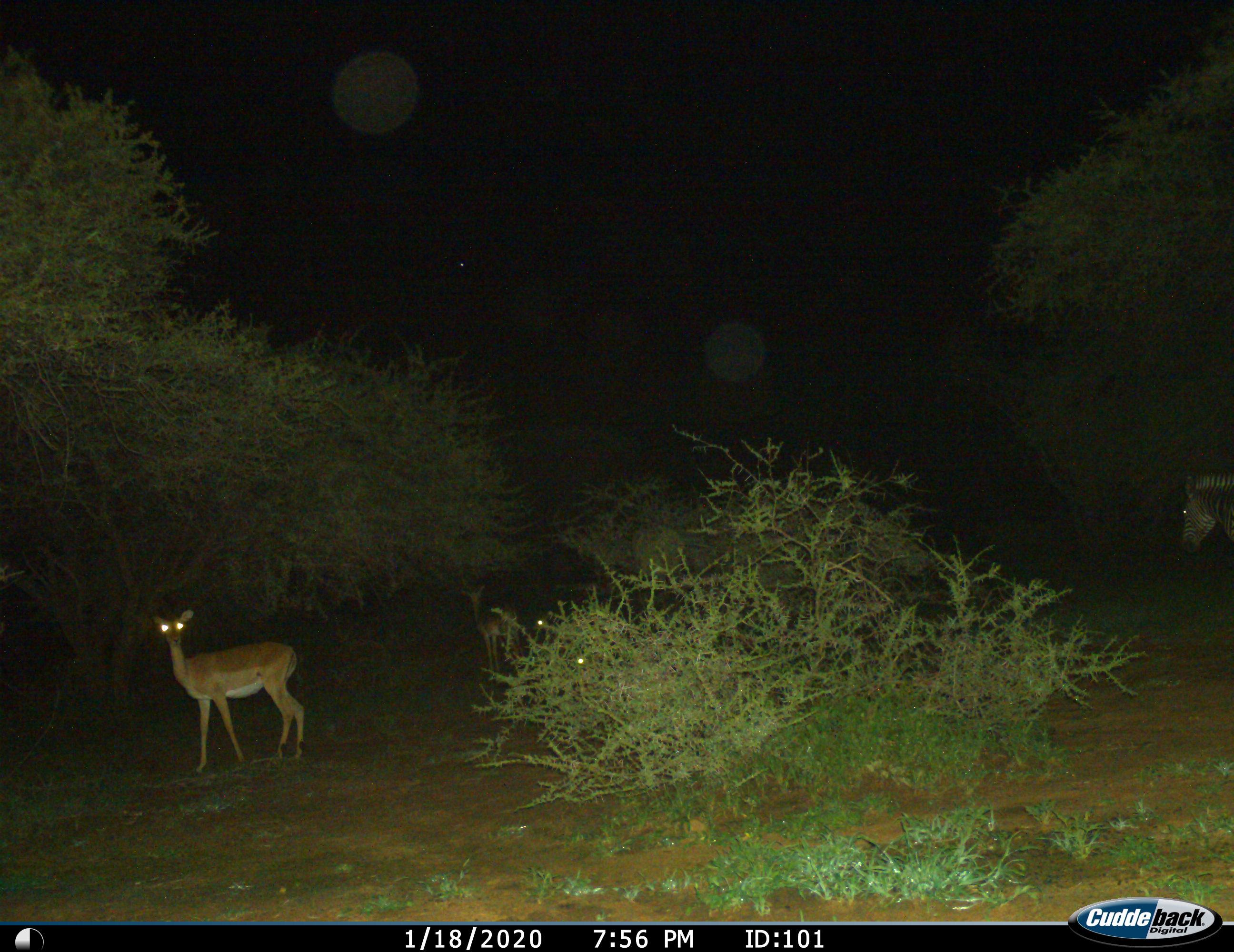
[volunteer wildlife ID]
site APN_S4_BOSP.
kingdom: Animalia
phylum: Chordata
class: Mammalia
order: Artiodactyla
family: Bovidae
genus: Aepyceros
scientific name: Aepyceros melampus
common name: impala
Impala (Aepyceros melampus), count 4. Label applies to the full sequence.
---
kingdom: Animalia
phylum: Chordata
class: Mammalia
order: Perissodactyla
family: Equidae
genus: Equus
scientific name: Equus quagga burchellii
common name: burchell's zebra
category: zebraburchells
Zebraburchells (burchell's zebra) (Equus quagga burchellii), count 1. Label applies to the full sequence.